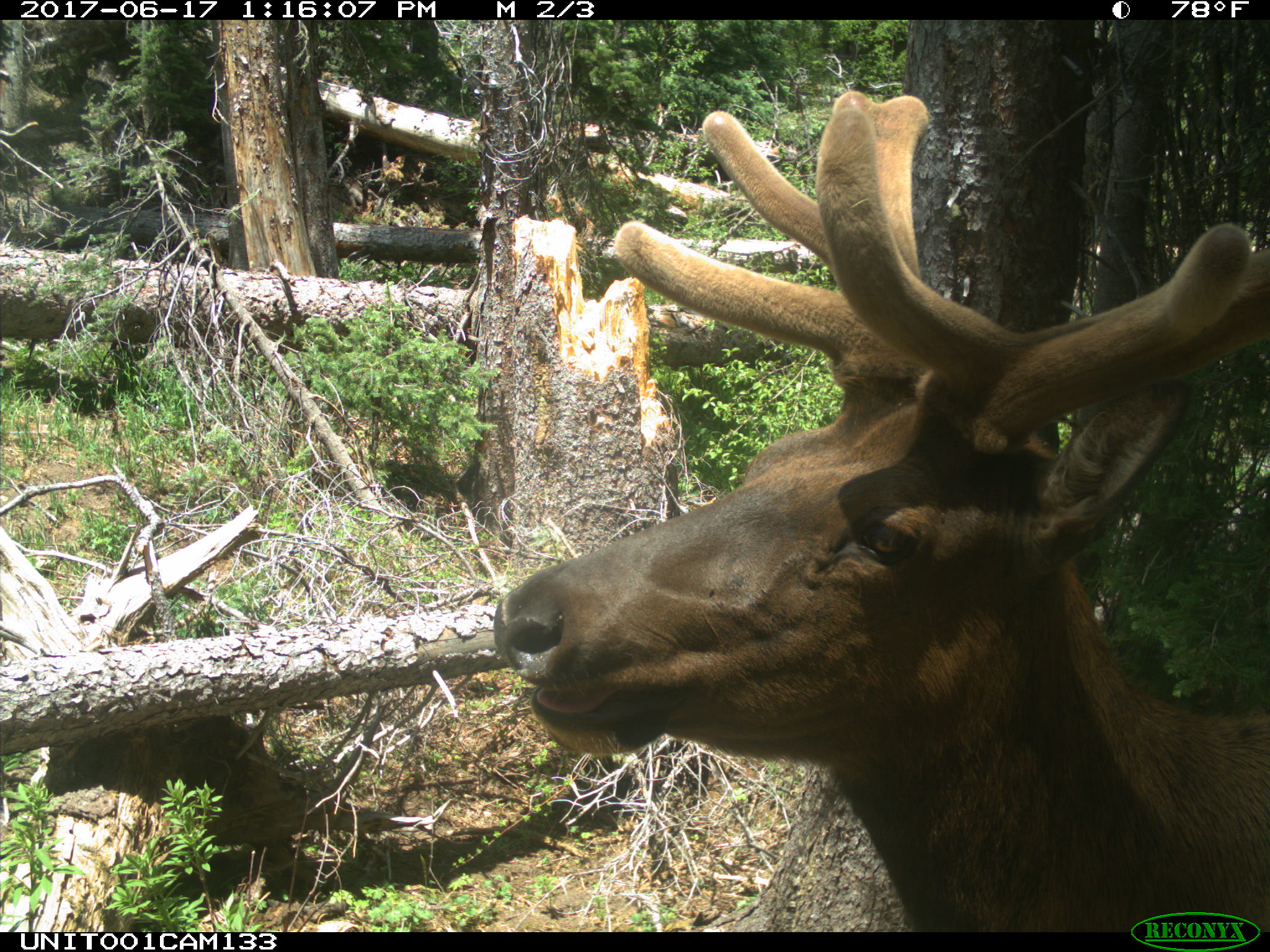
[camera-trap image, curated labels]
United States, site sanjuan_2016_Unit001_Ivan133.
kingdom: Animalia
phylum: Chordata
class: Mammalia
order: Artiodactyla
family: Cervidae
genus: Cervus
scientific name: Cervus elaphus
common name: red deer